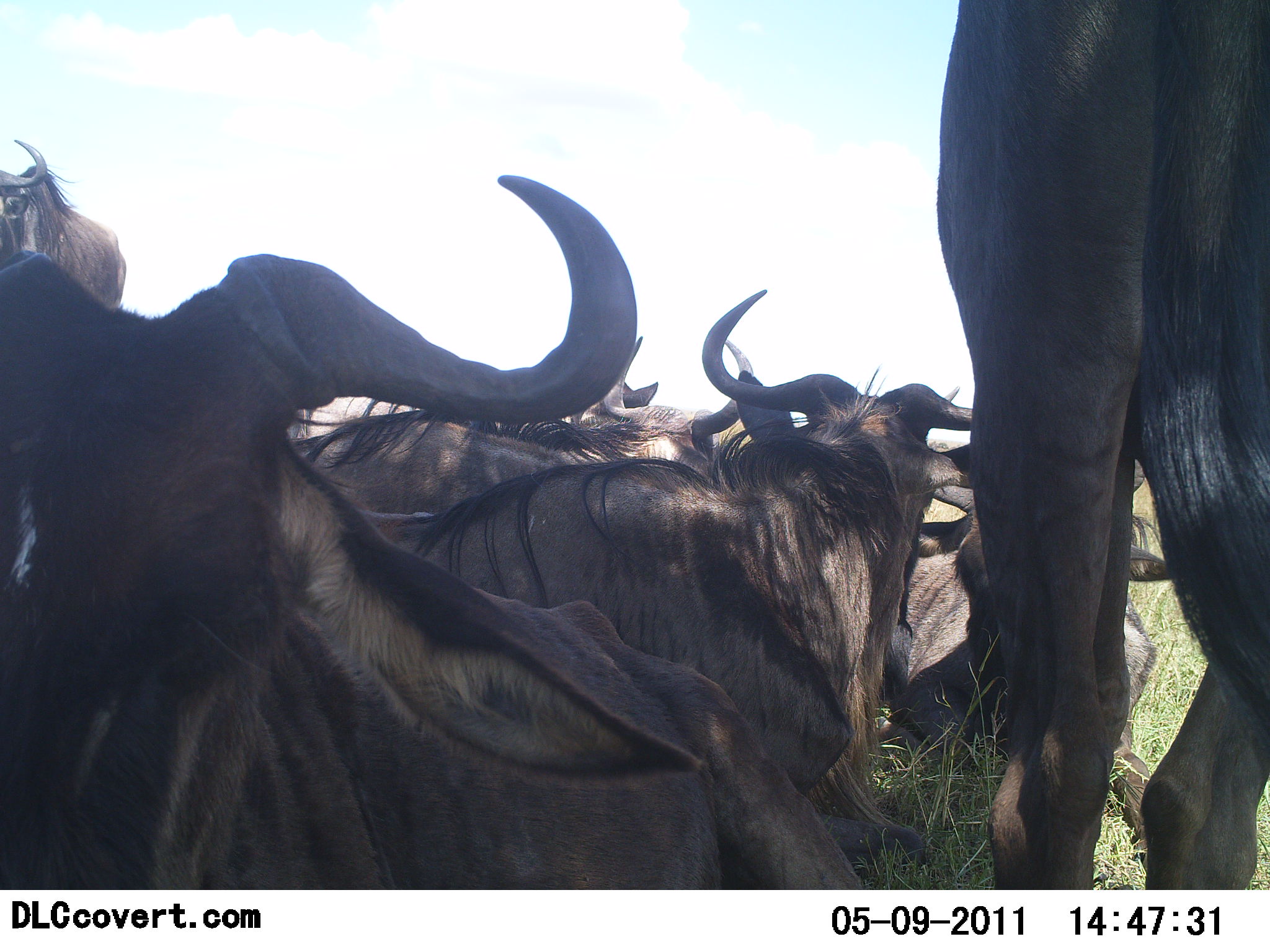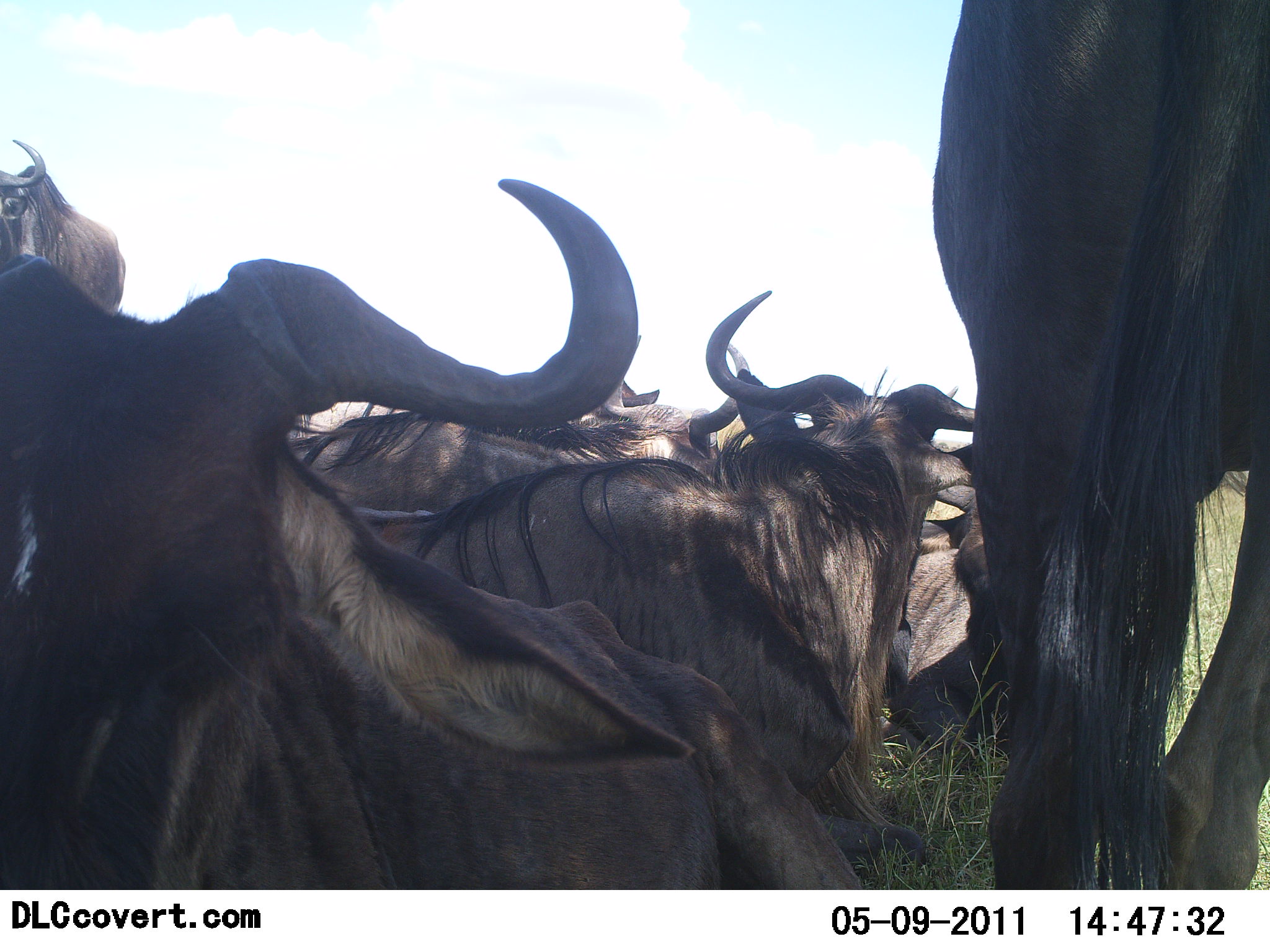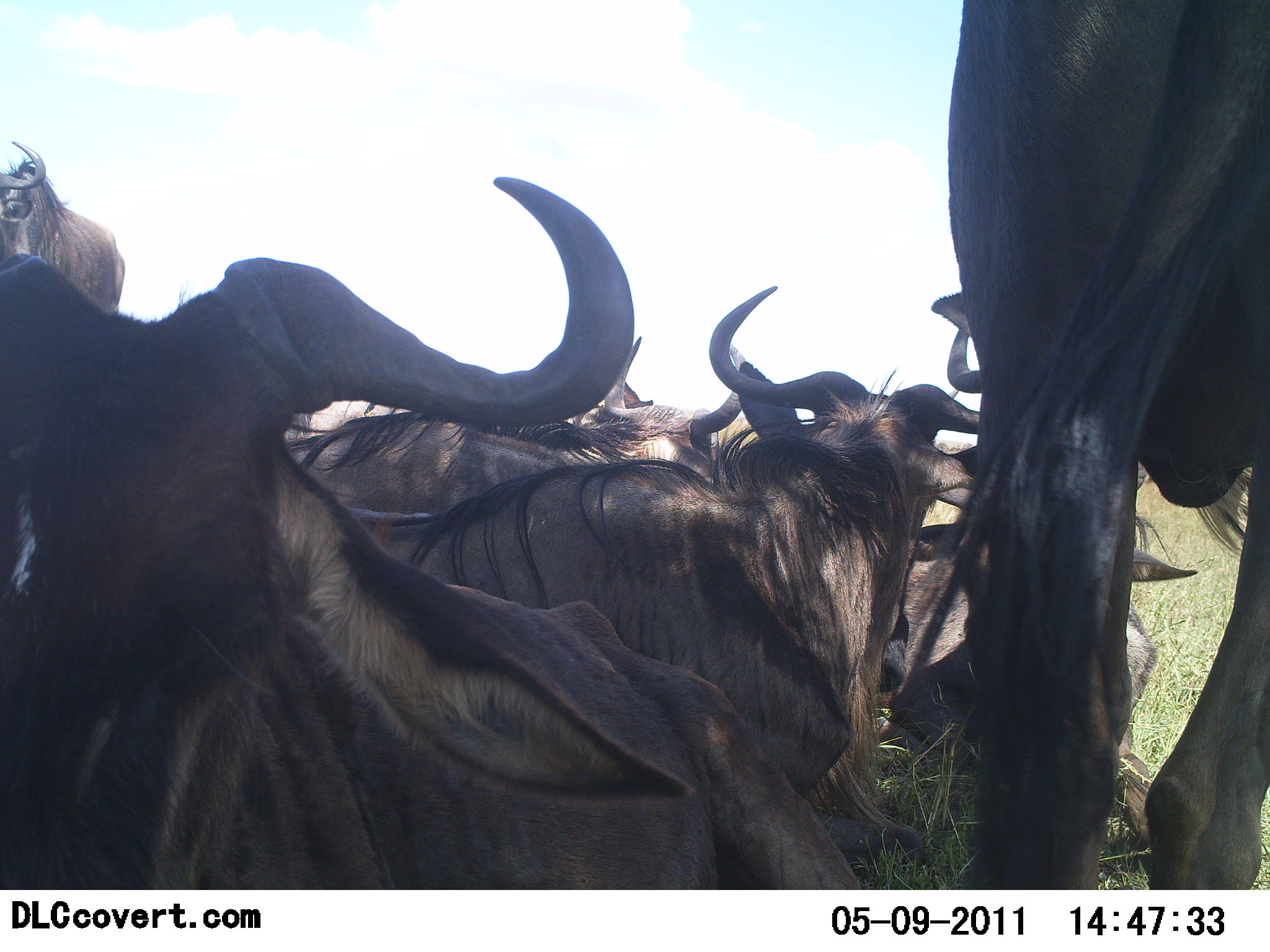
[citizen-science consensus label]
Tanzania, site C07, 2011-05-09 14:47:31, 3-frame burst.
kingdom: Animalia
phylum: Chordata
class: Mammalia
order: Artiodactyla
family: Bovidae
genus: Connochaetes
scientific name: Connochaetes taurinus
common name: blue wildebeest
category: wildebeest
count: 7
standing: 58%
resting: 92%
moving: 0%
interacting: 0%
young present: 0%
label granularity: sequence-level